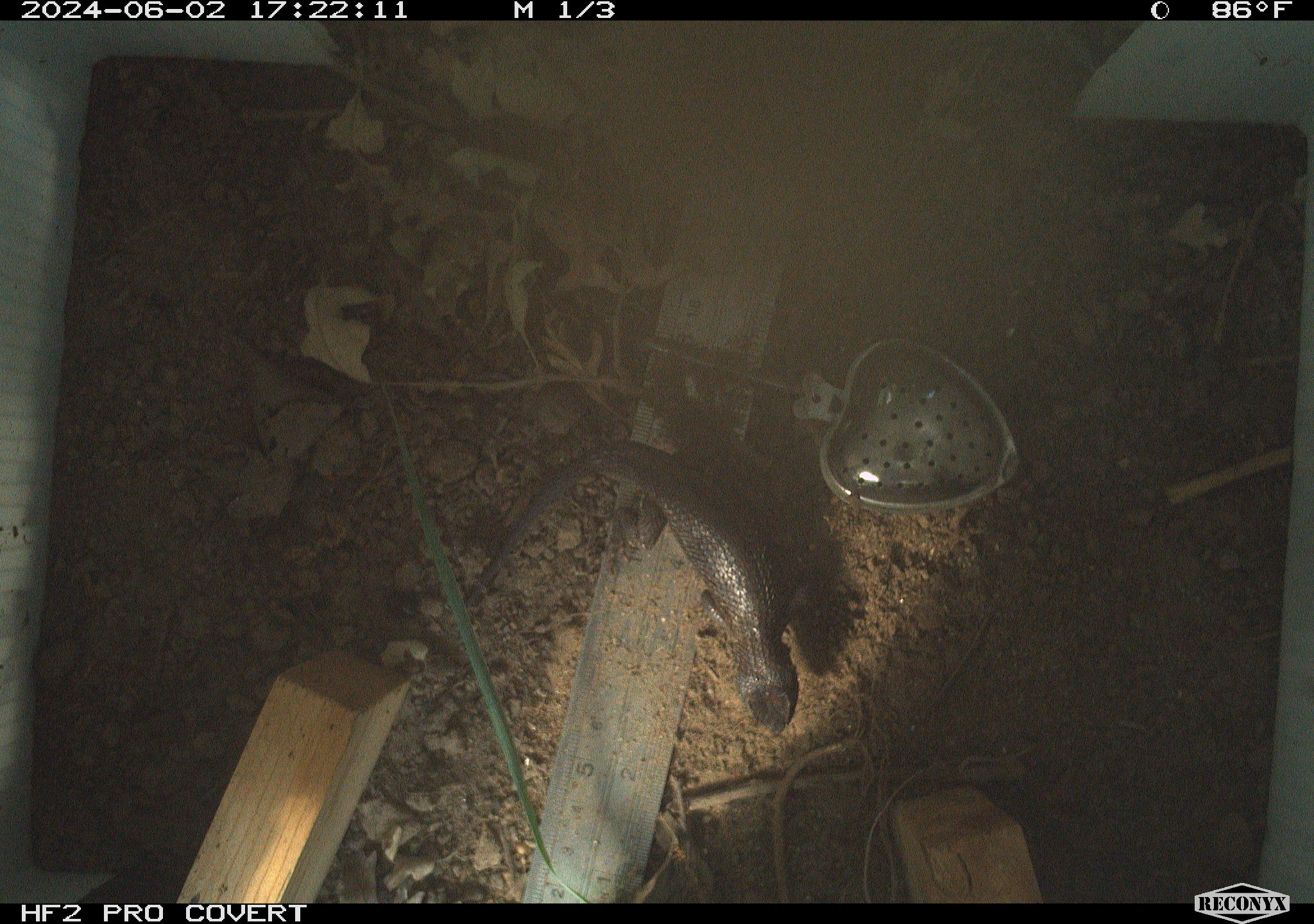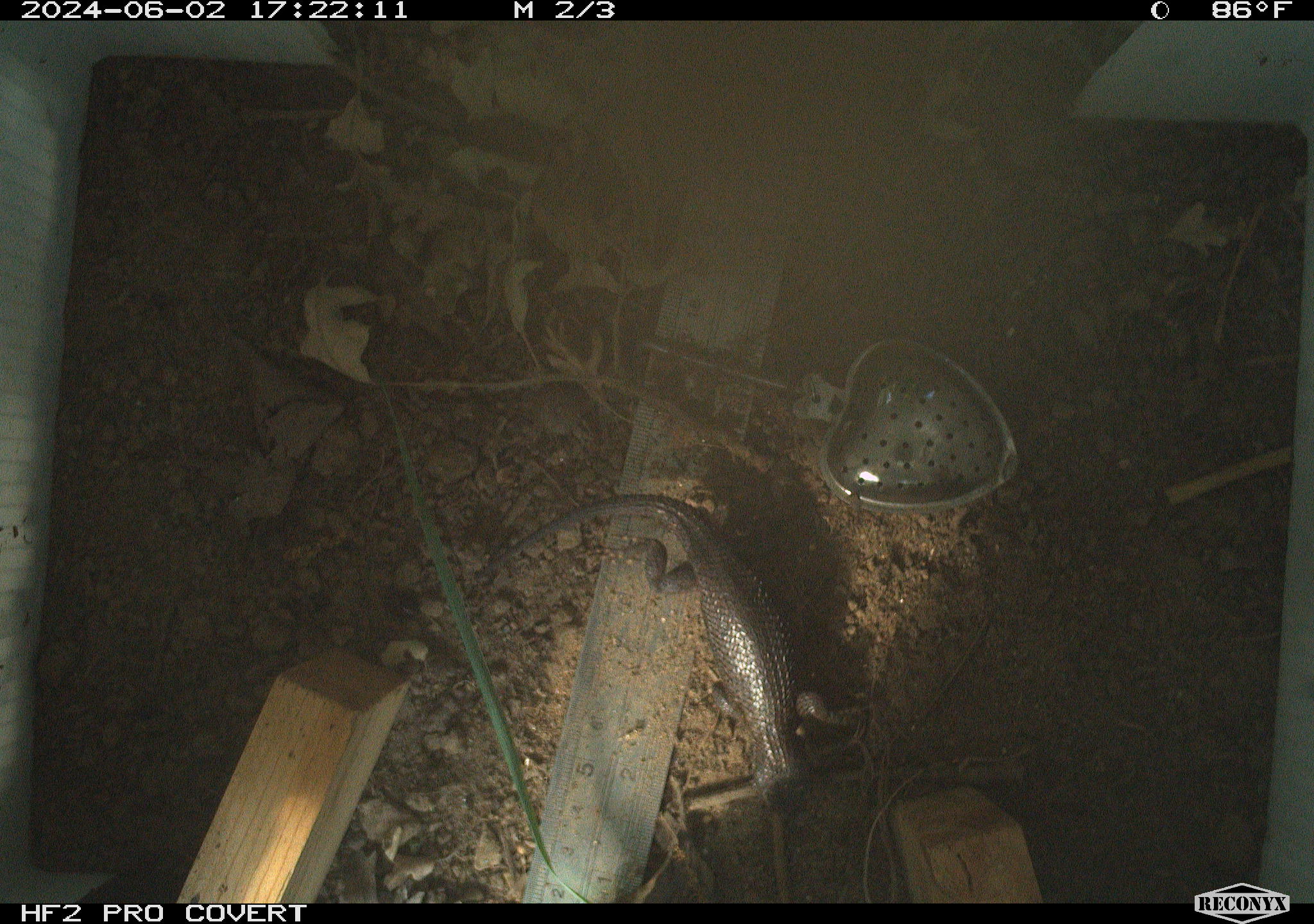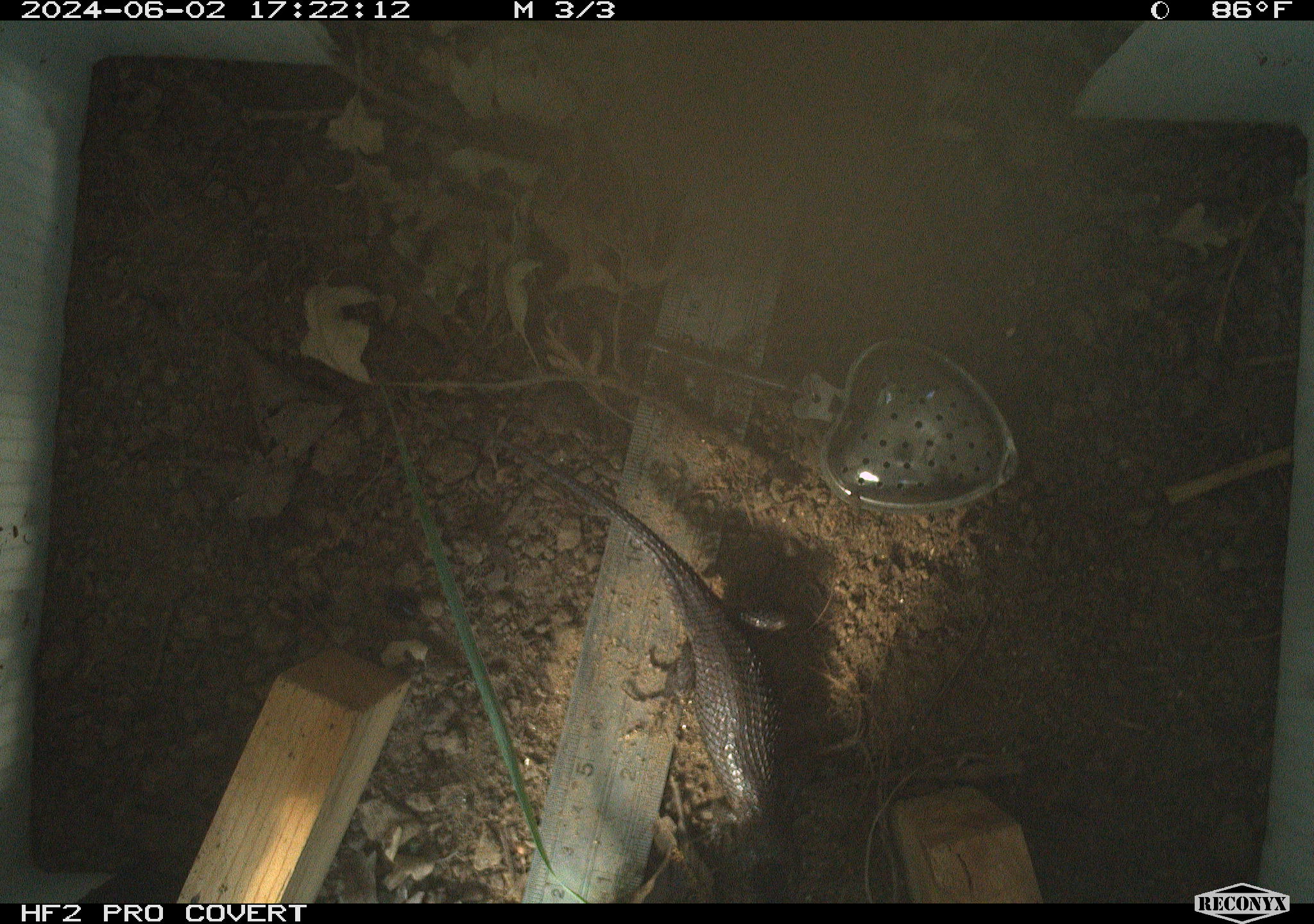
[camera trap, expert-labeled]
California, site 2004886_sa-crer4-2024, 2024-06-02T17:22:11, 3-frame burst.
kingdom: Animalia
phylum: Chordata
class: Reptilia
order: Squamata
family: Phrynosomatidae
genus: Sceloporus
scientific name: Sceloporus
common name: spiny lizards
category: sceloporus species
Sceloporus species (spiny lizards) (Sceloporus).